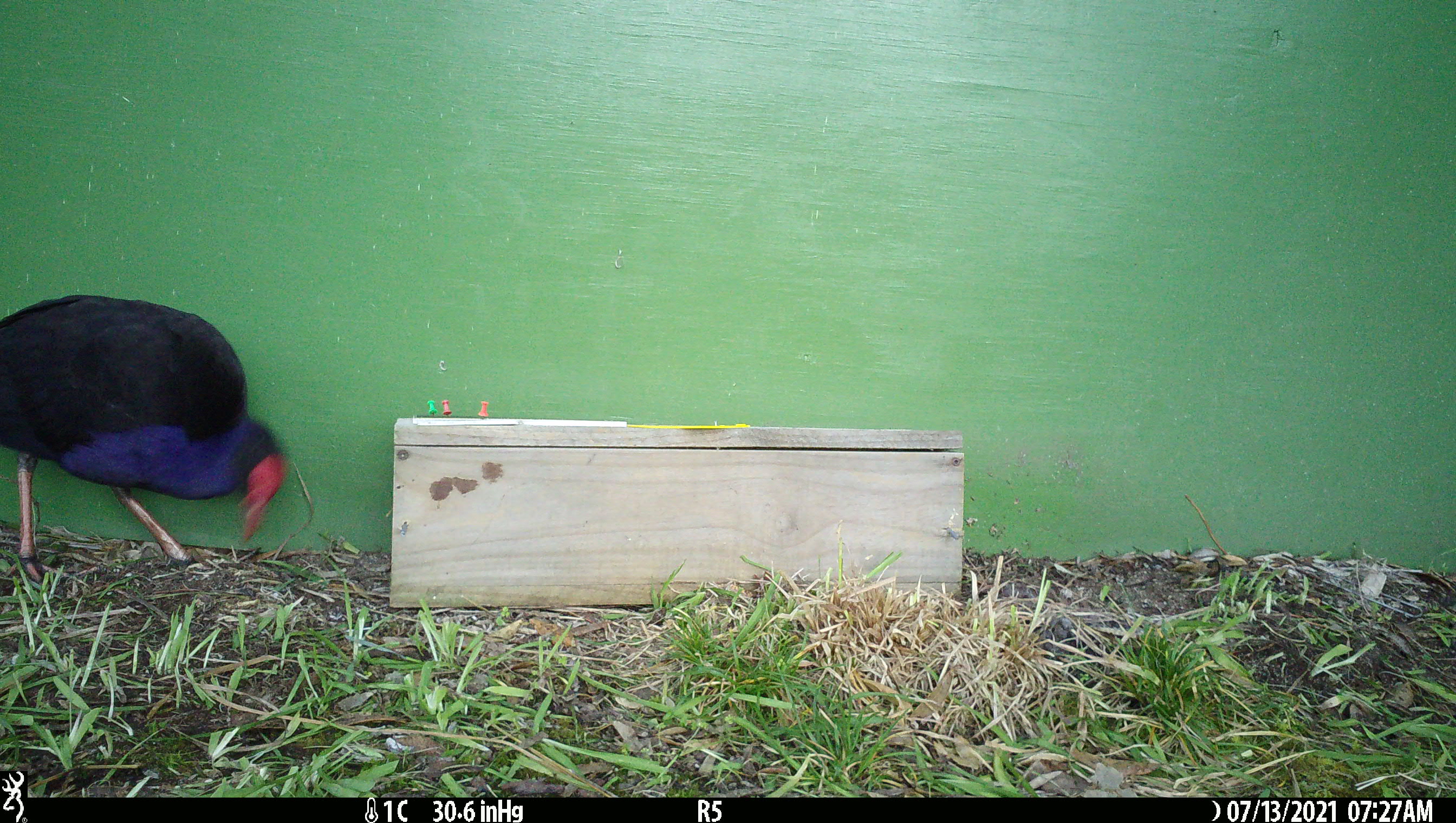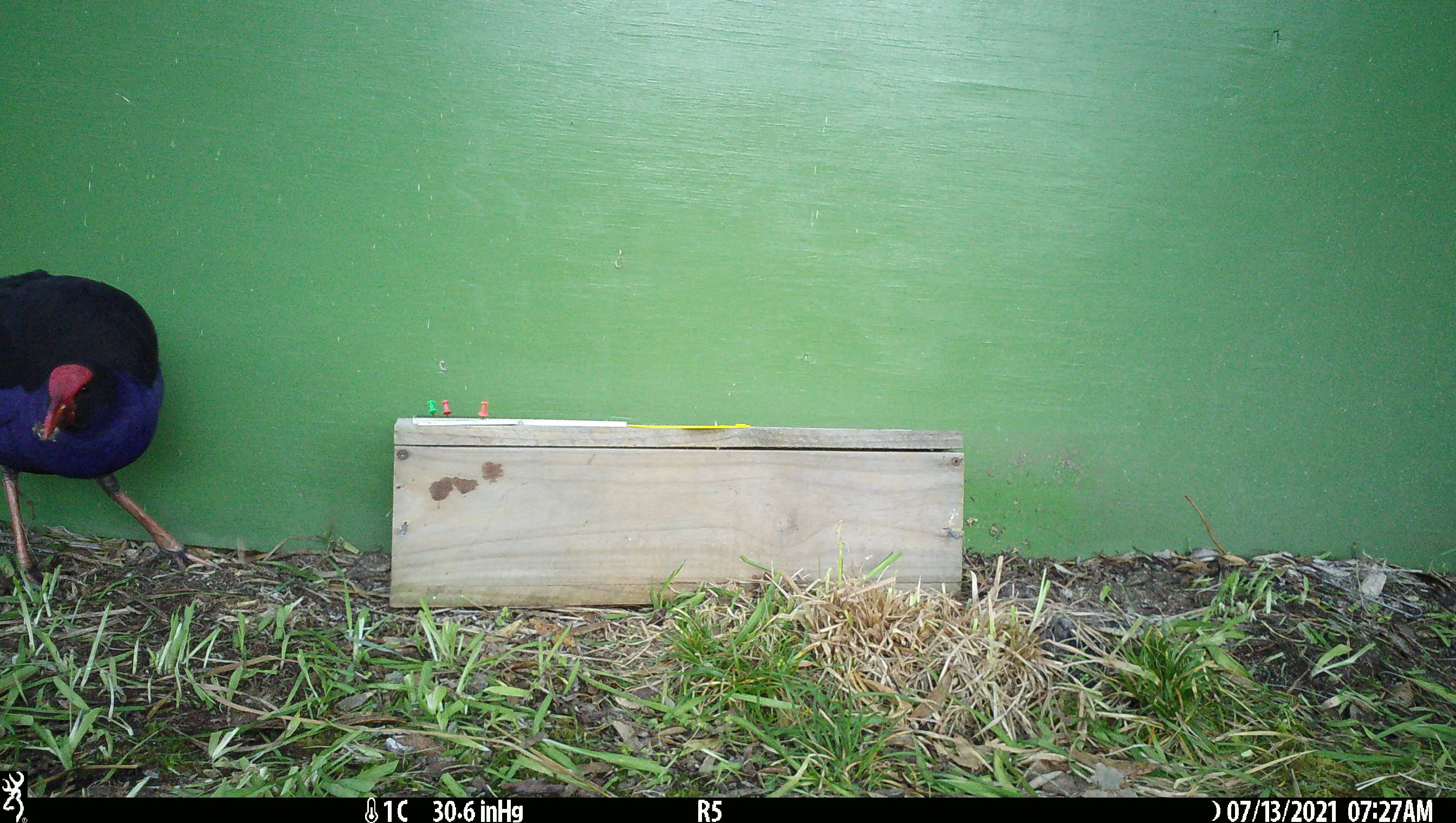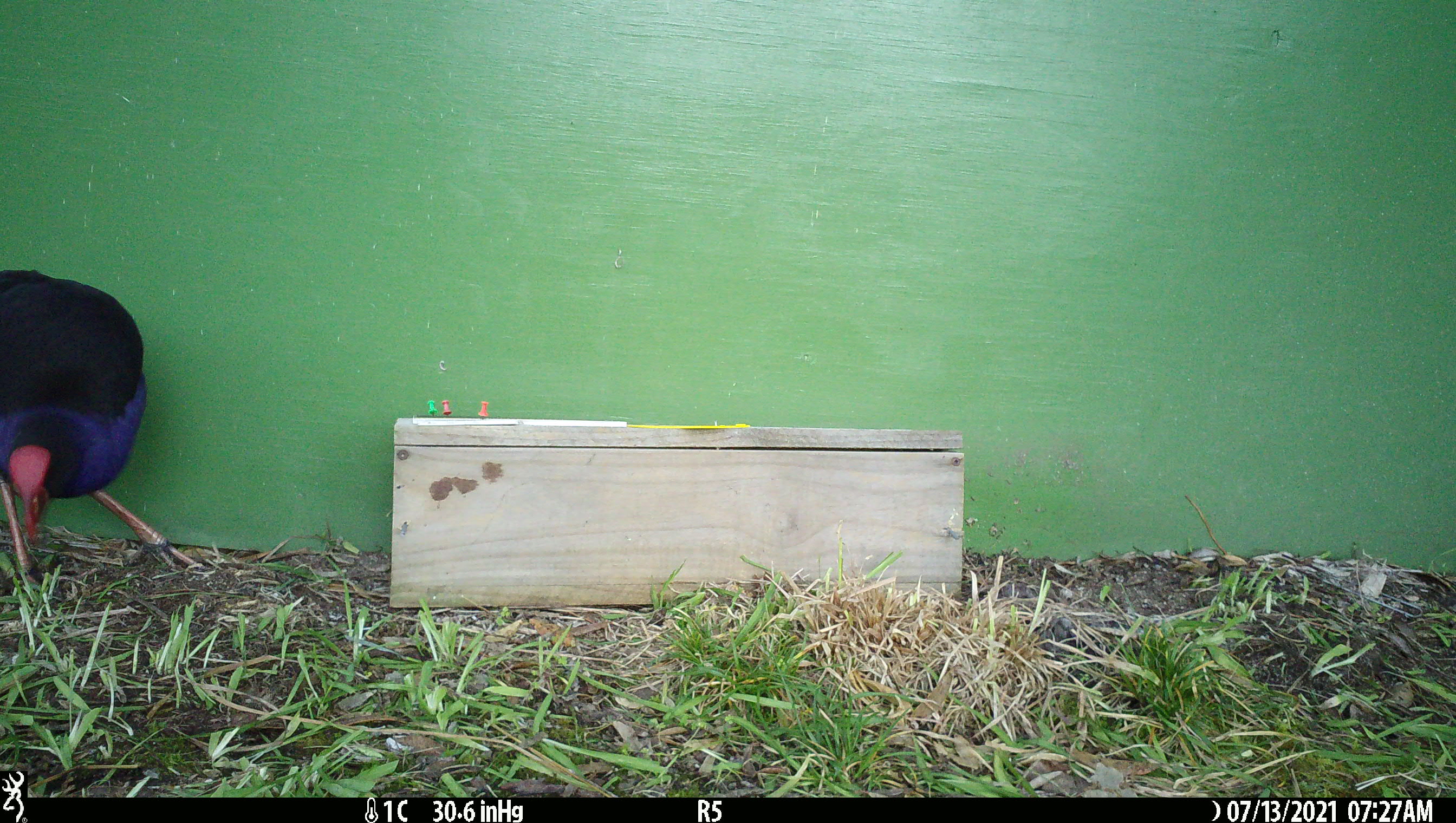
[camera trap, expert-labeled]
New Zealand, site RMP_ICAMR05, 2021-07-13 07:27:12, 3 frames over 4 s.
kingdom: Animalia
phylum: Chordata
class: Aves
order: Gruiformes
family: Rallidae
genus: Porphyrio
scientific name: Porphyrio melanotus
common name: australasian swamphen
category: pukeko